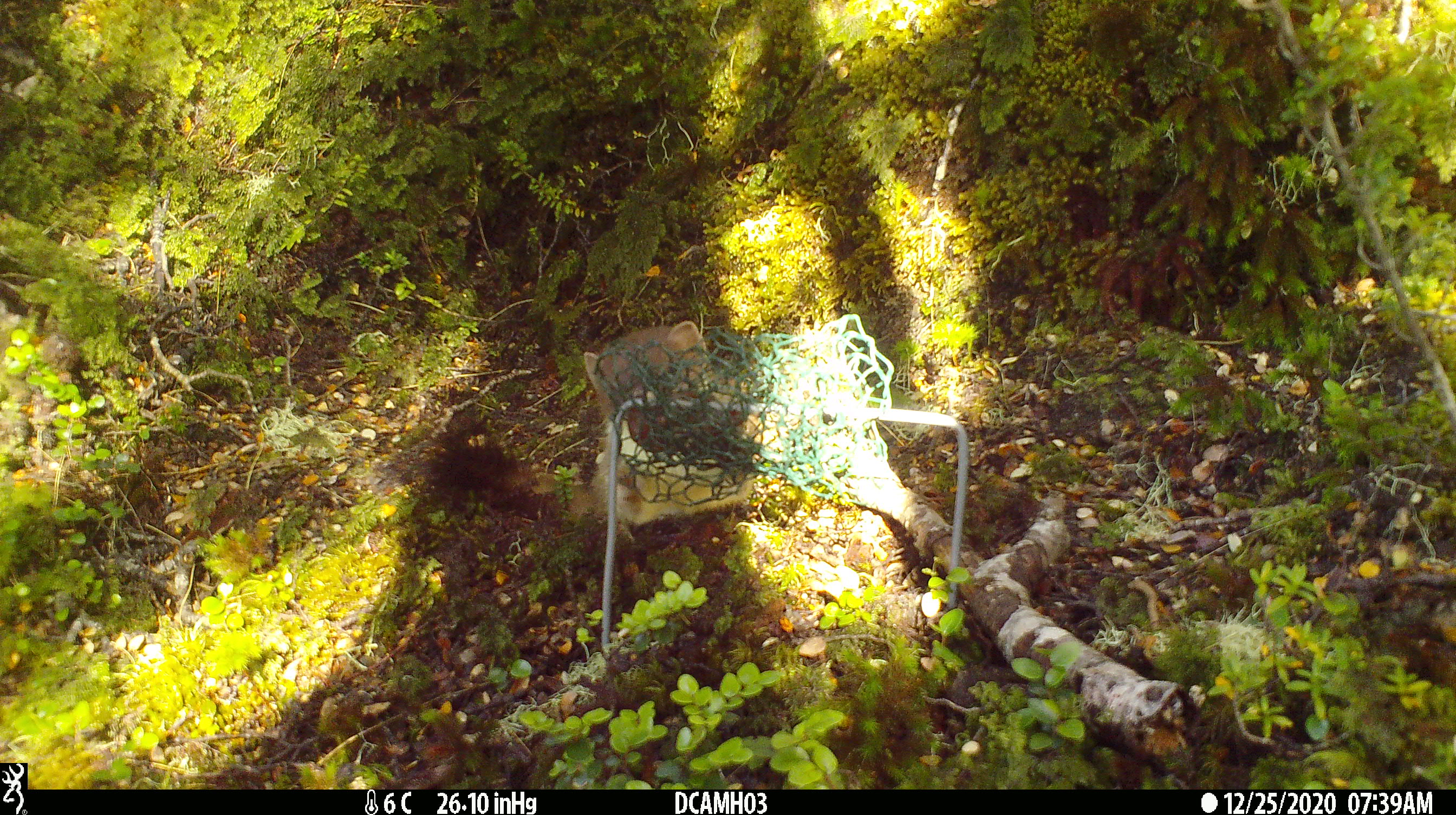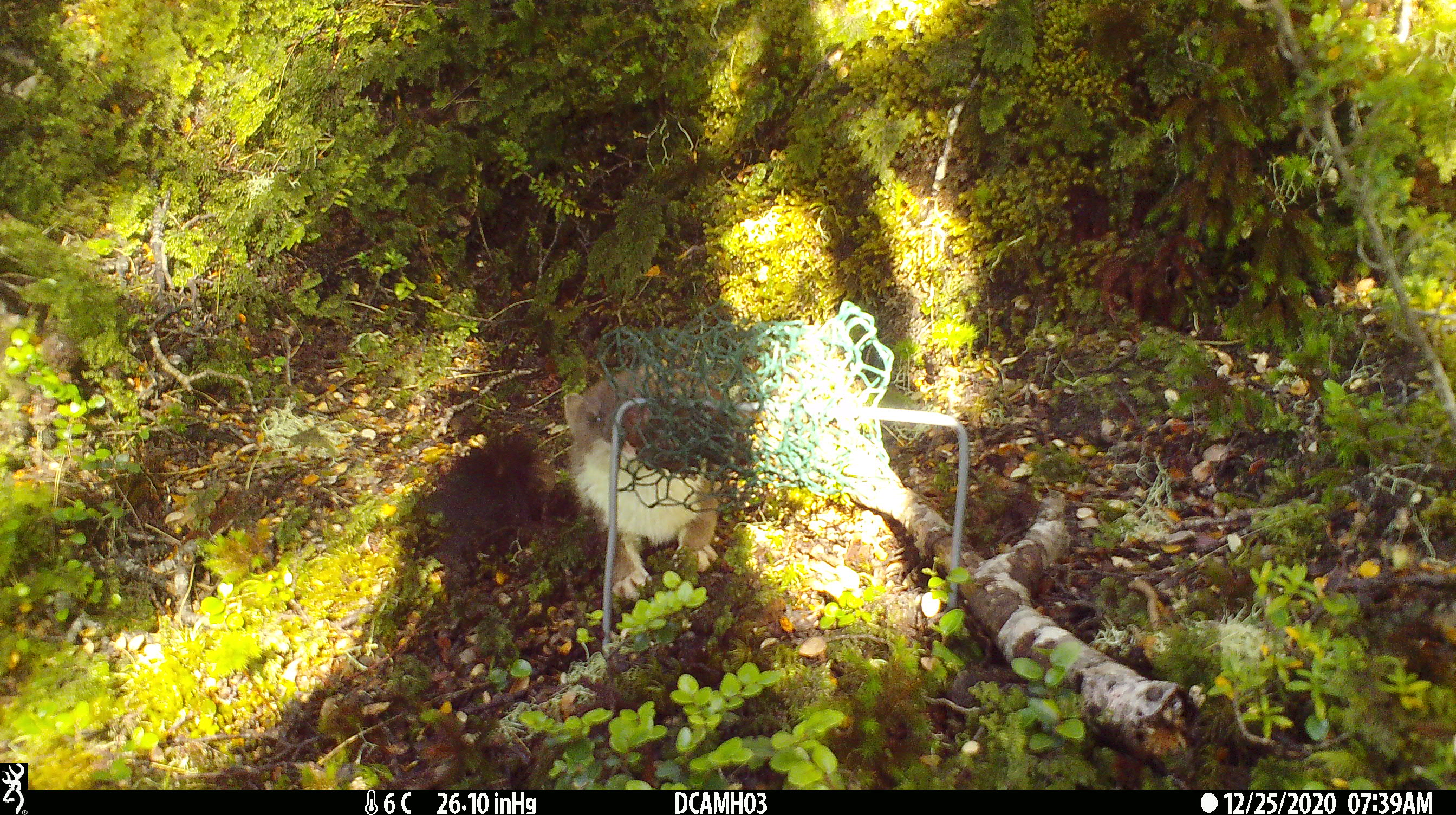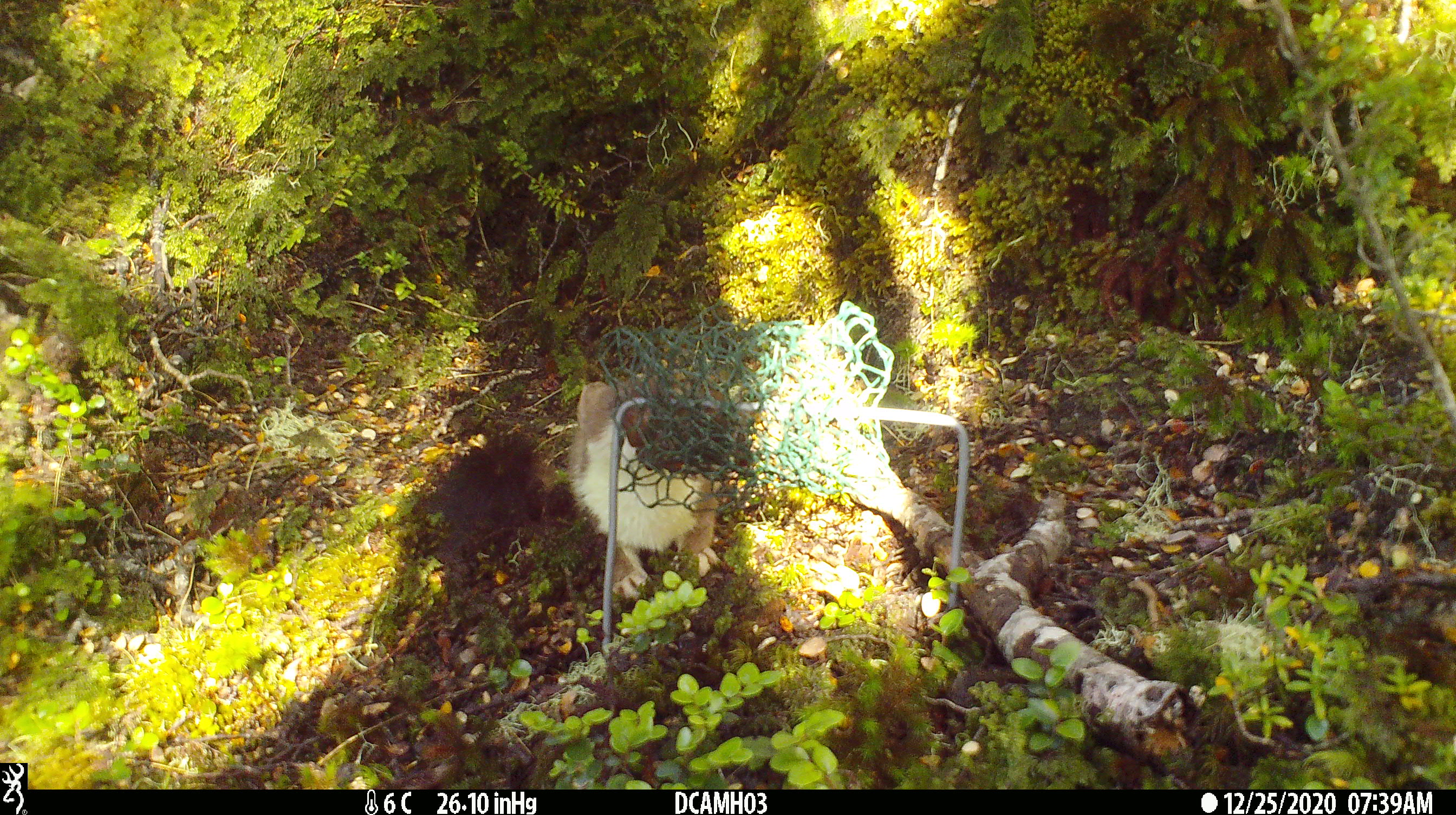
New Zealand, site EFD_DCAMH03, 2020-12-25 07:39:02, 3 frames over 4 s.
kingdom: Animalia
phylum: Chordata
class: Mammalia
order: Carnivora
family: Mustelidae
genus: Mustela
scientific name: Mustela erminea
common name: stoat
Stoat (Mustela erminea).